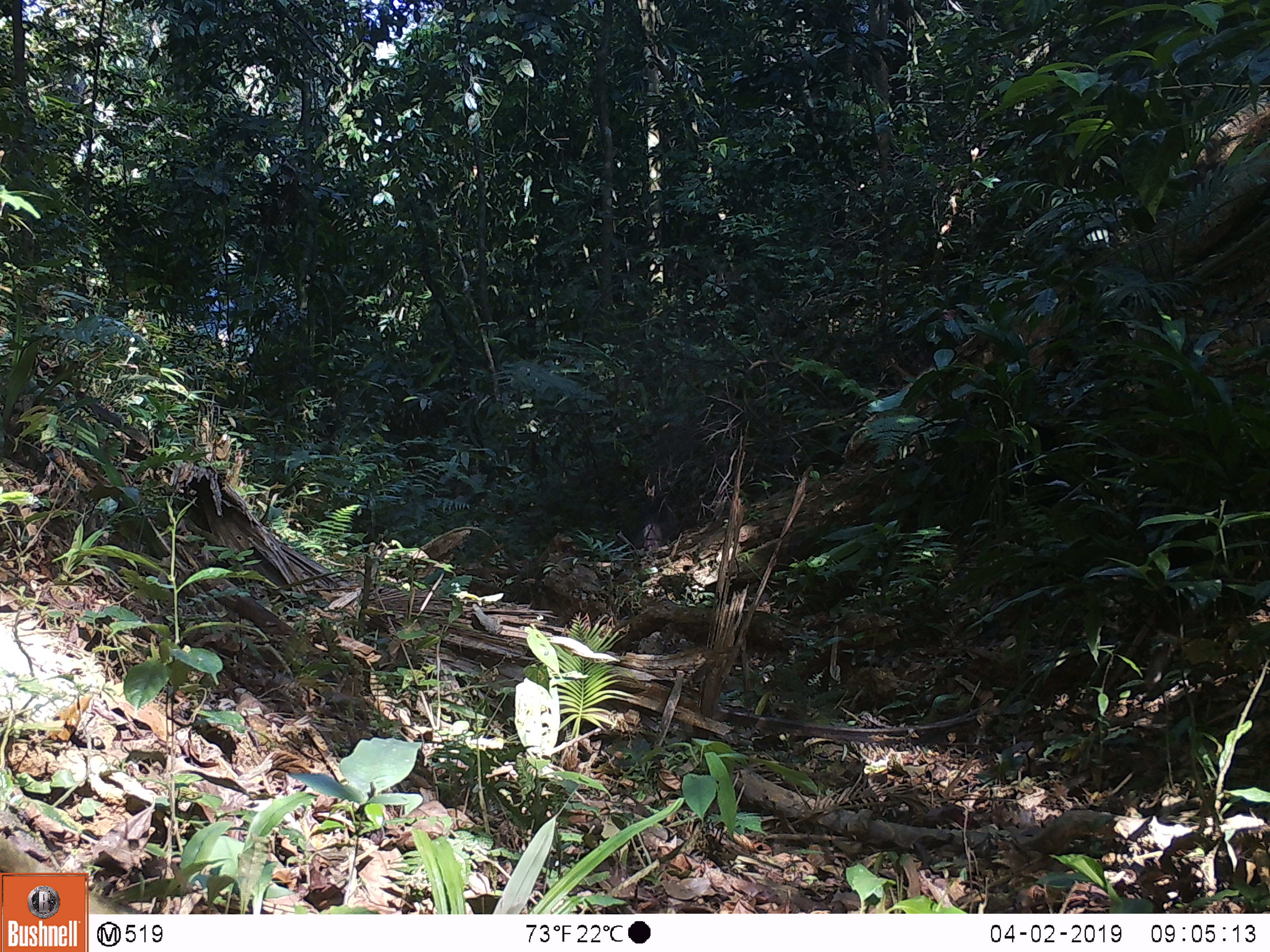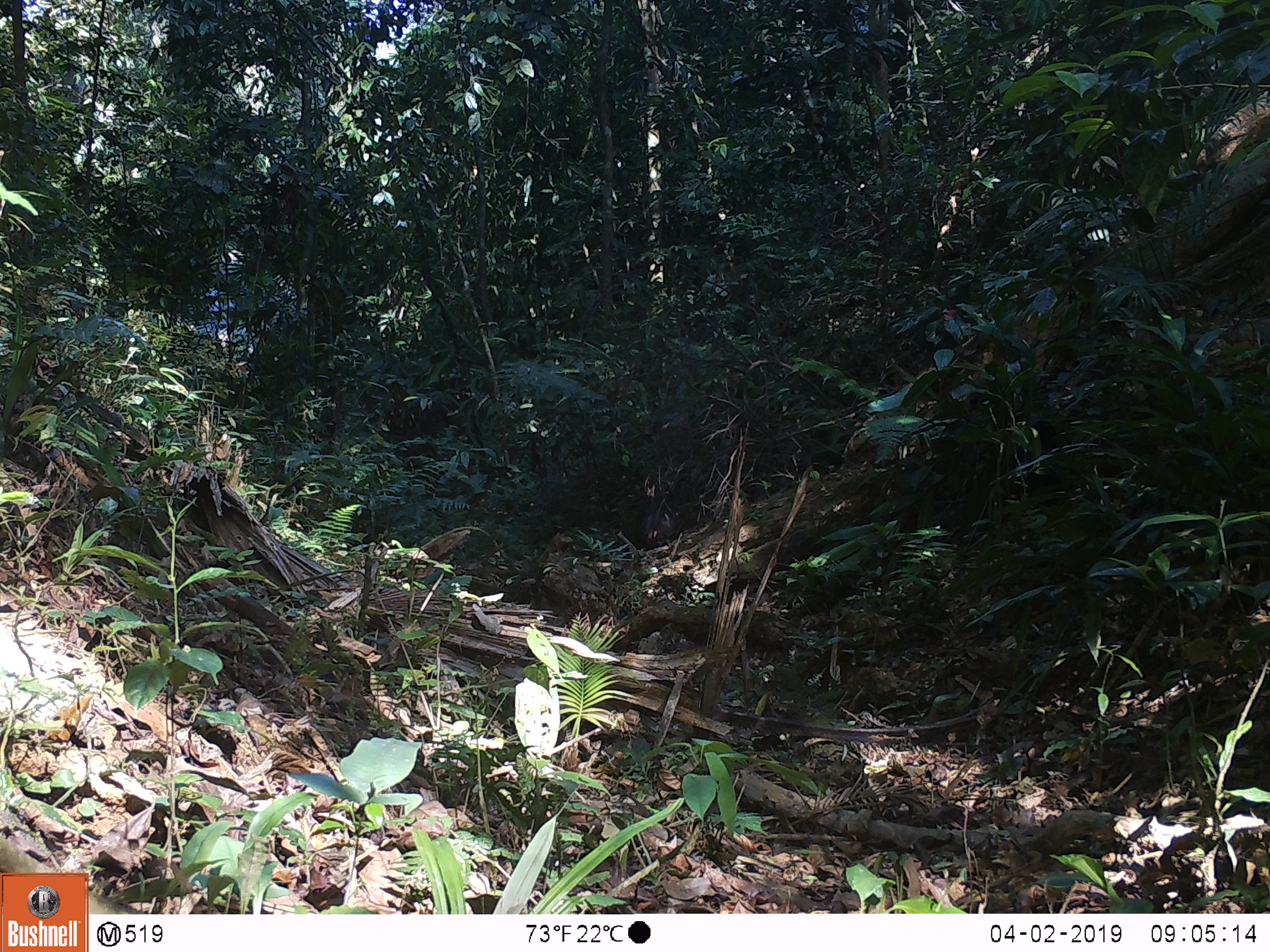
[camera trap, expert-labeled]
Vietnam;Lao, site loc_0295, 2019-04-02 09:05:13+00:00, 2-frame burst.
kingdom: Animalia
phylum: Chordata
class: Mammalia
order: Primates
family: Cercopithecidae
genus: Macaca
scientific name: Macaca arctoides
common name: stump-tailed macaque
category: stump tailed macaque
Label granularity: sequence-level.